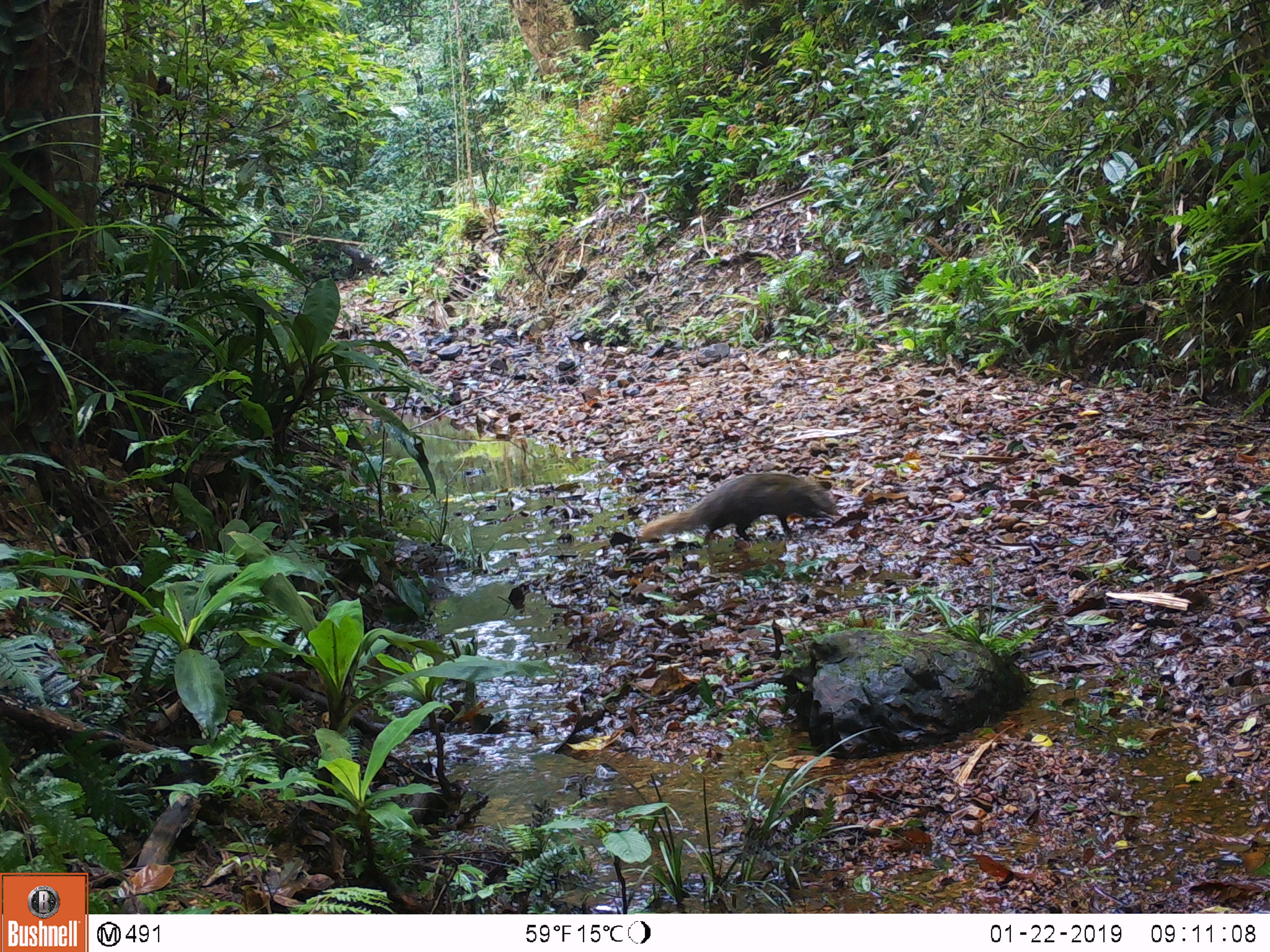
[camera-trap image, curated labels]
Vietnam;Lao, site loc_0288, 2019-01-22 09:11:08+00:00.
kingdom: Animalia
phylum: Chordata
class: Mammalia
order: Carnivora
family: Herpestidae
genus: Urva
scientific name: Urva urva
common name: crab-eating mongoose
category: crab eating mongoose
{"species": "crab eating mongoose (crab-eating mongoose) (Urva urva)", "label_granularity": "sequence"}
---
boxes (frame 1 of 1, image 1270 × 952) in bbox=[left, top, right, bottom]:
crab eating mongoose: bbox=[636, 471, 838, 544]